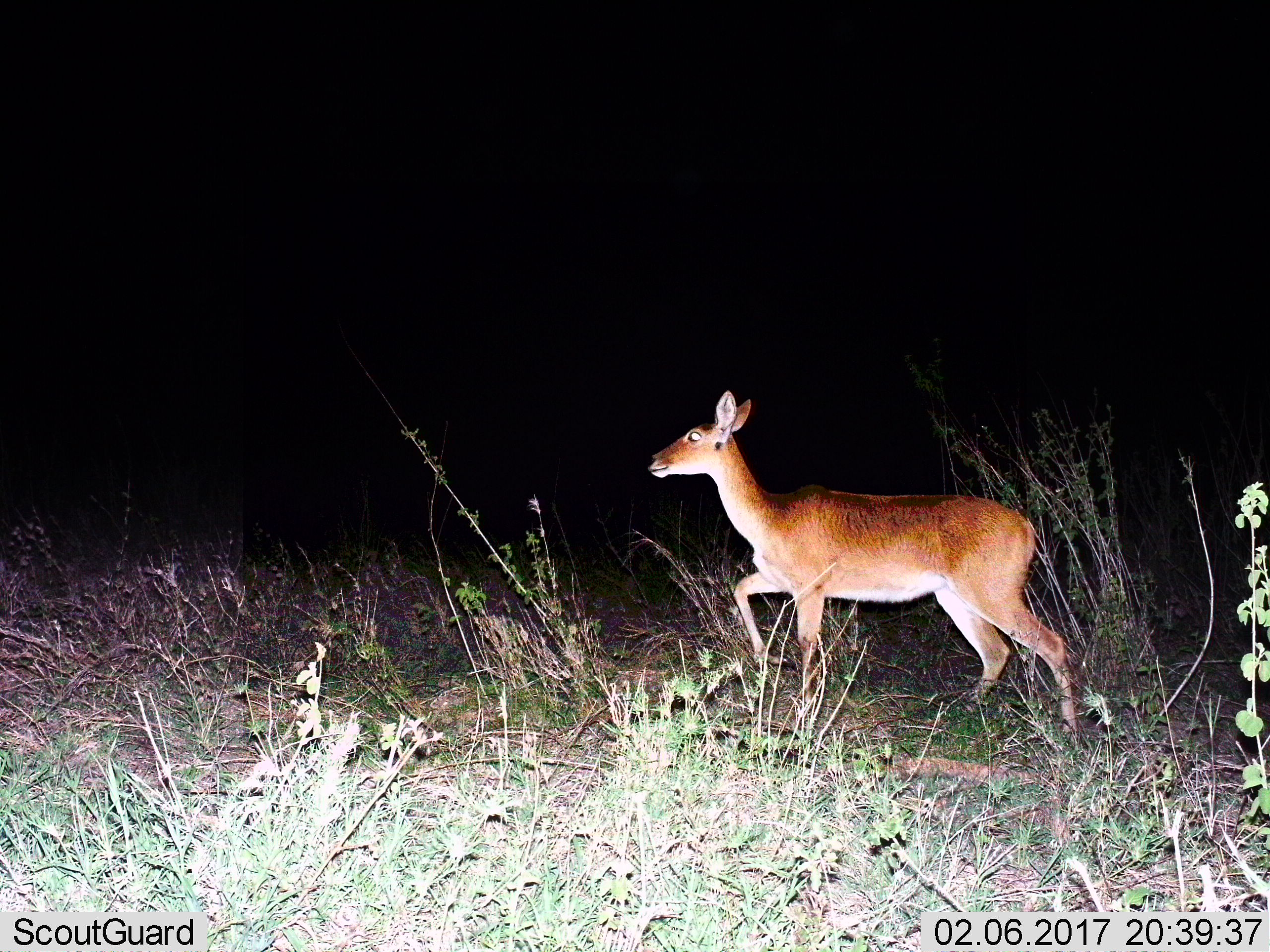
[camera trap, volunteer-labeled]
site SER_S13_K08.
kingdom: Animalia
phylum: Chordata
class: Mammalia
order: Artiodactyla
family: Bovidae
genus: Redunca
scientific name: Redunca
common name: reedbuck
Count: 1.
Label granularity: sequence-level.